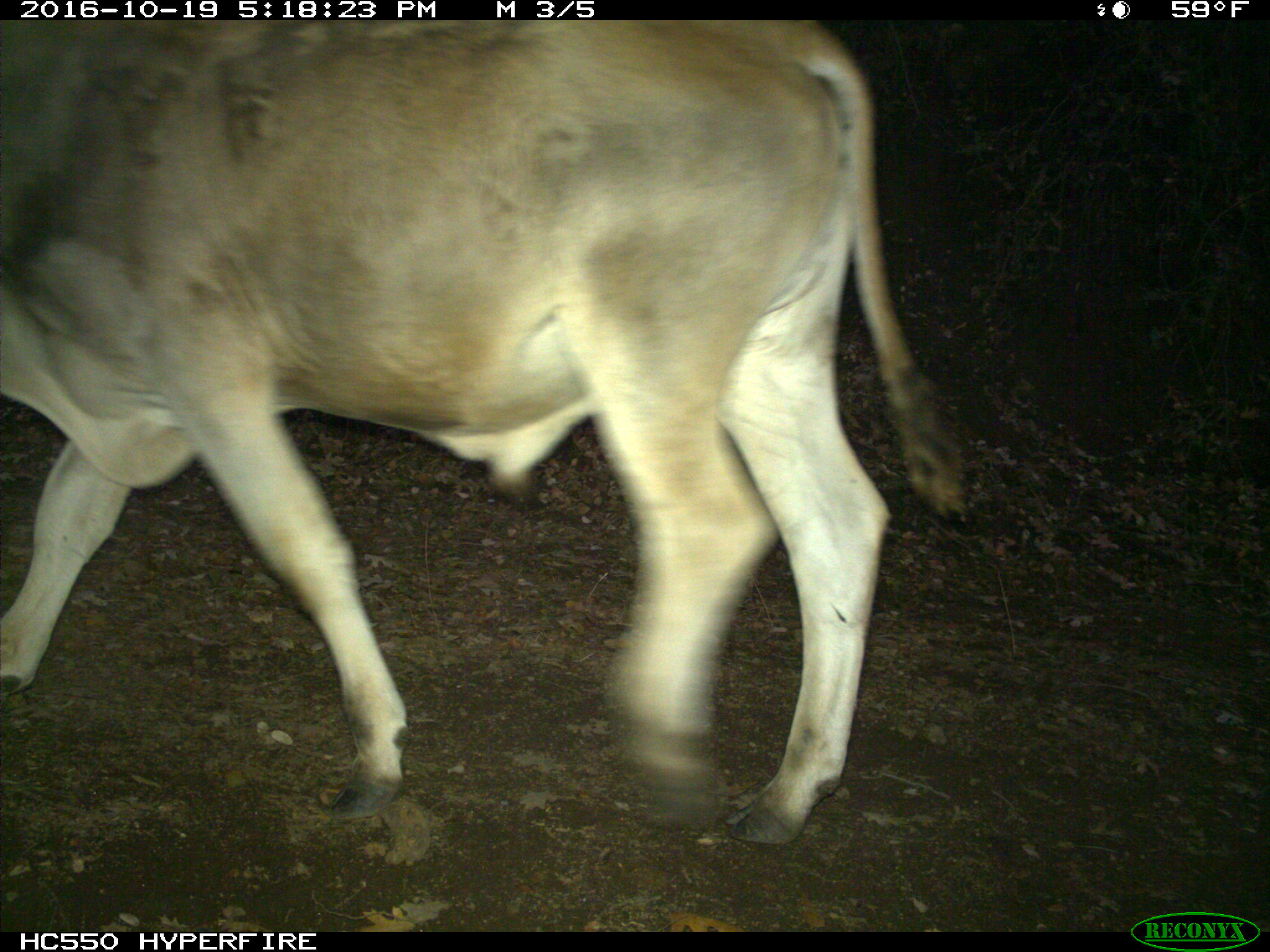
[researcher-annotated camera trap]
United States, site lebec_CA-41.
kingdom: Animalia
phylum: Chordata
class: Mammalia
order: Artiodactyla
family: Bovidae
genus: Bos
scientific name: Bos taurus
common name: domestic cow